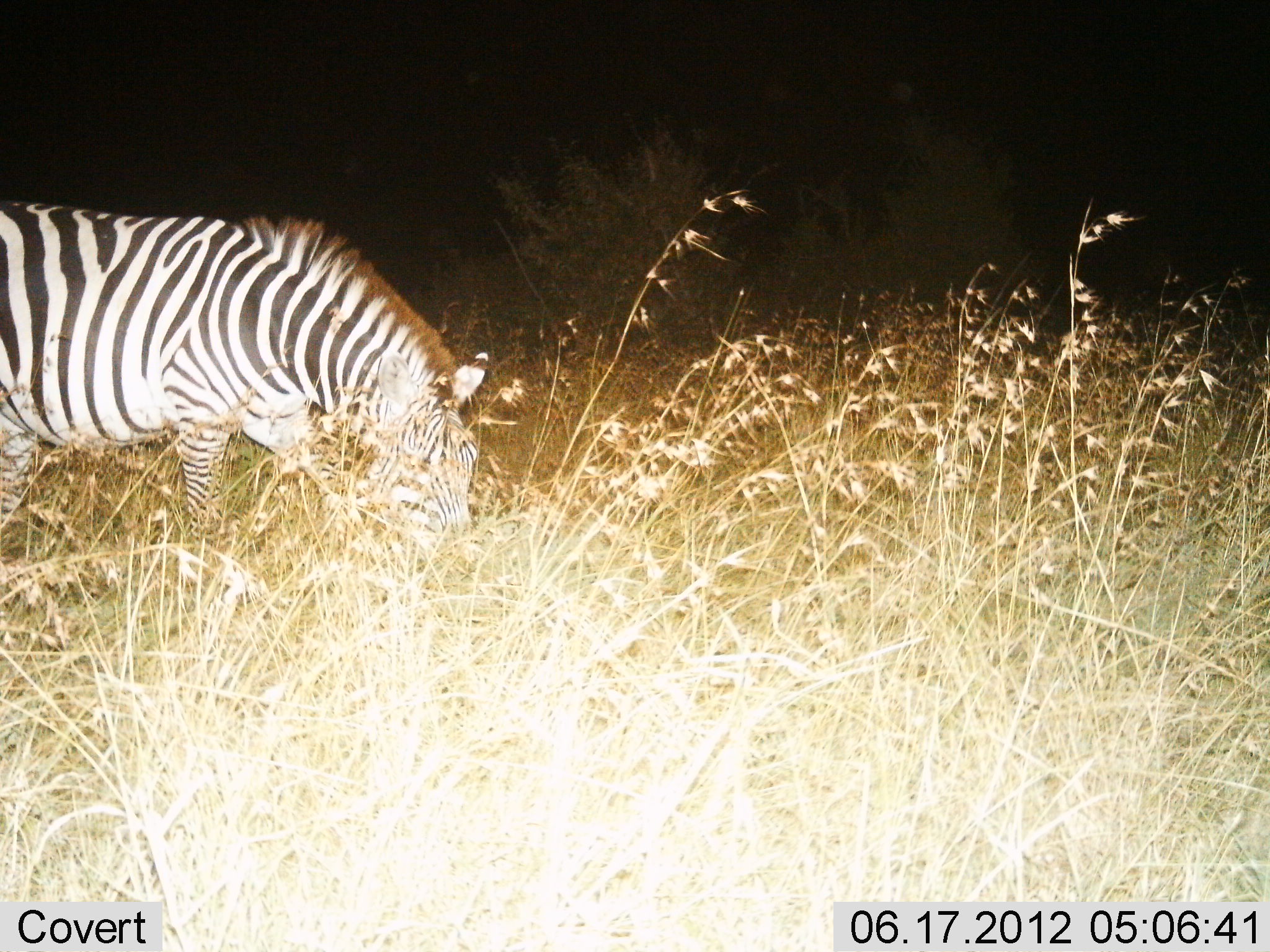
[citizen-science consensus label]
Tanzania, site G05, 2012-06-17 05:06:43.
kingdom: Animalia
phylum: Chordata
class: Mammalia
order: Perissodactyla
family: Equidae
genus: Equus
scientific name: Equus quagga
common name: plains zebra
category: zebra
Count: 1.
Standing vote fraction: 10%.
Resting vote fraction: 0%.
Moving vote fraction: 20%.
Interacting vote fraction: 0%.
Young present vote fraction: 0%.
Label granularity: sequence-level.